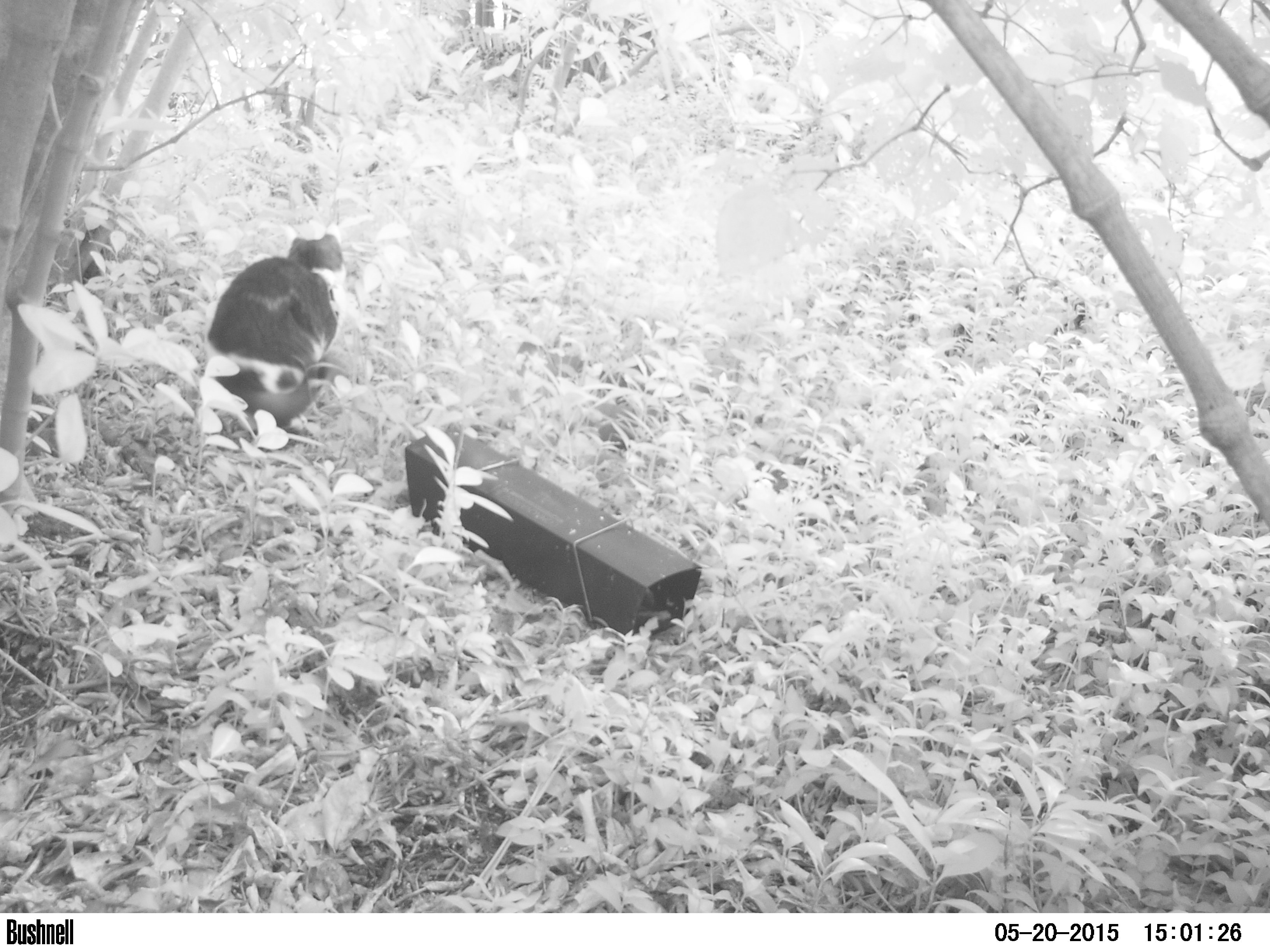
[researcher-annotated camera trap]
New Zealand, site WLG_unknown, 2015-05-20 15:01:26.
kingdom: Animalia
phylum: Chordata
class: Mammalia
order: Carnivora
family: Felidae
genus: Felis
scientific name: Felis catus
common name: domestic cat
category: cat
Cat (domestic cat) (Felis catus).